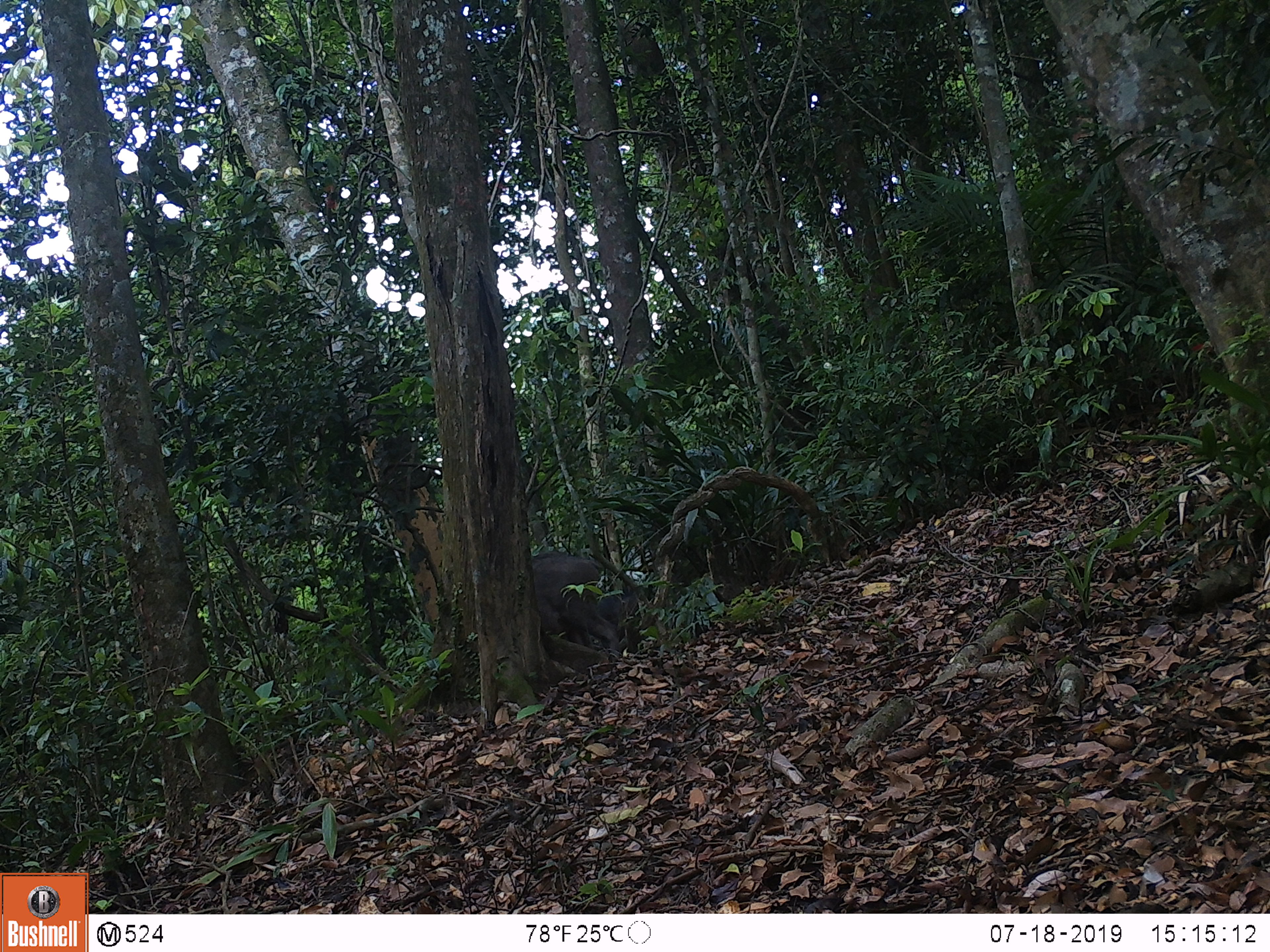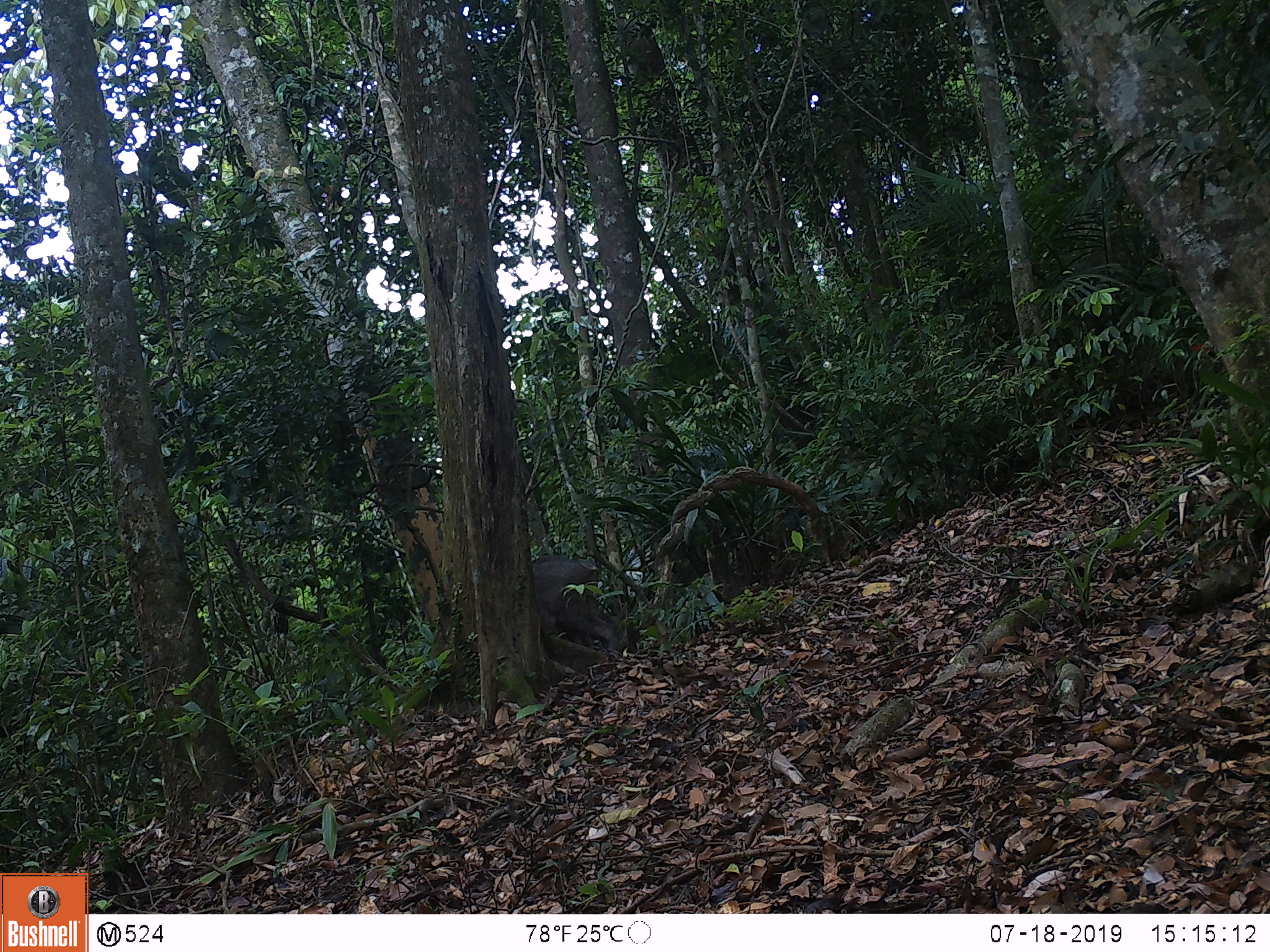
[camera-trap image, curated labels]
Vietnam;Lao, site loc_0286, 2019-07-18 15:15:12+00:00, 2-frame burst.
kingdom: Animalia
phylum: Chordata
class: Mammalia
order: Artiodactyla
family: Suidae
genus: Sus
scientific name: Sus scrofa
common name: eurasian wild pig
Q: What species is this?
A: Eurasian wild pig (Sus scrofa).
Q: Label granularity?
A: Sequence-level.